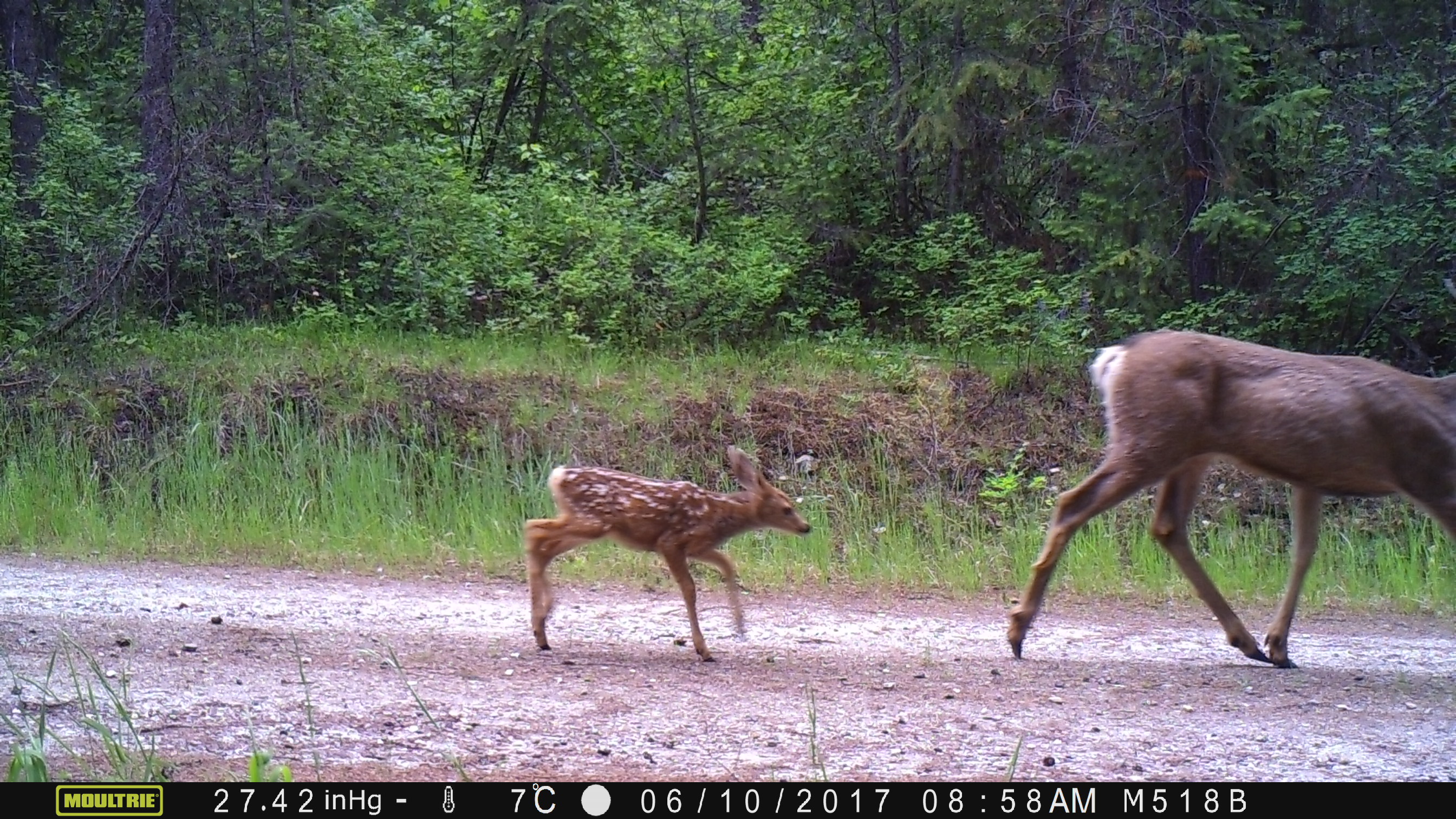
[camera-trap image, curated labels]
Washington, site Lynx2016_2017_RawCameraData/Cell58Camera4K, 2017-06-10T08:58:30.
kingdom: Animalia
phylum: Chordata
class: Mammalia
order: Artiodactyla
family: Cervidae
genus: Odocoileus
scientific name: Odocoileus hemionus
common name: mule deer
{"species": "Odocoileus hemionus (mule deer)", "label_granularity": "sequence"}